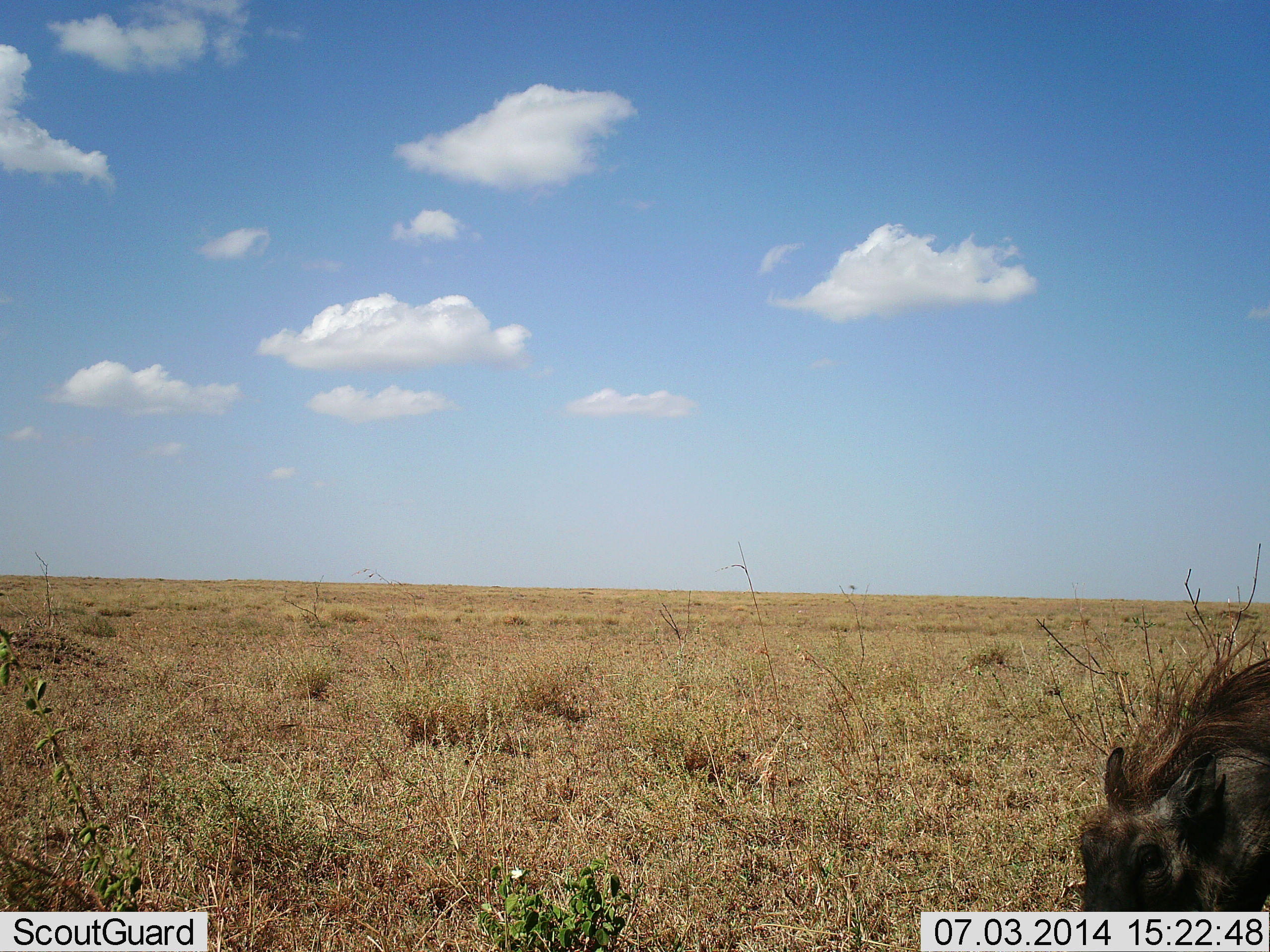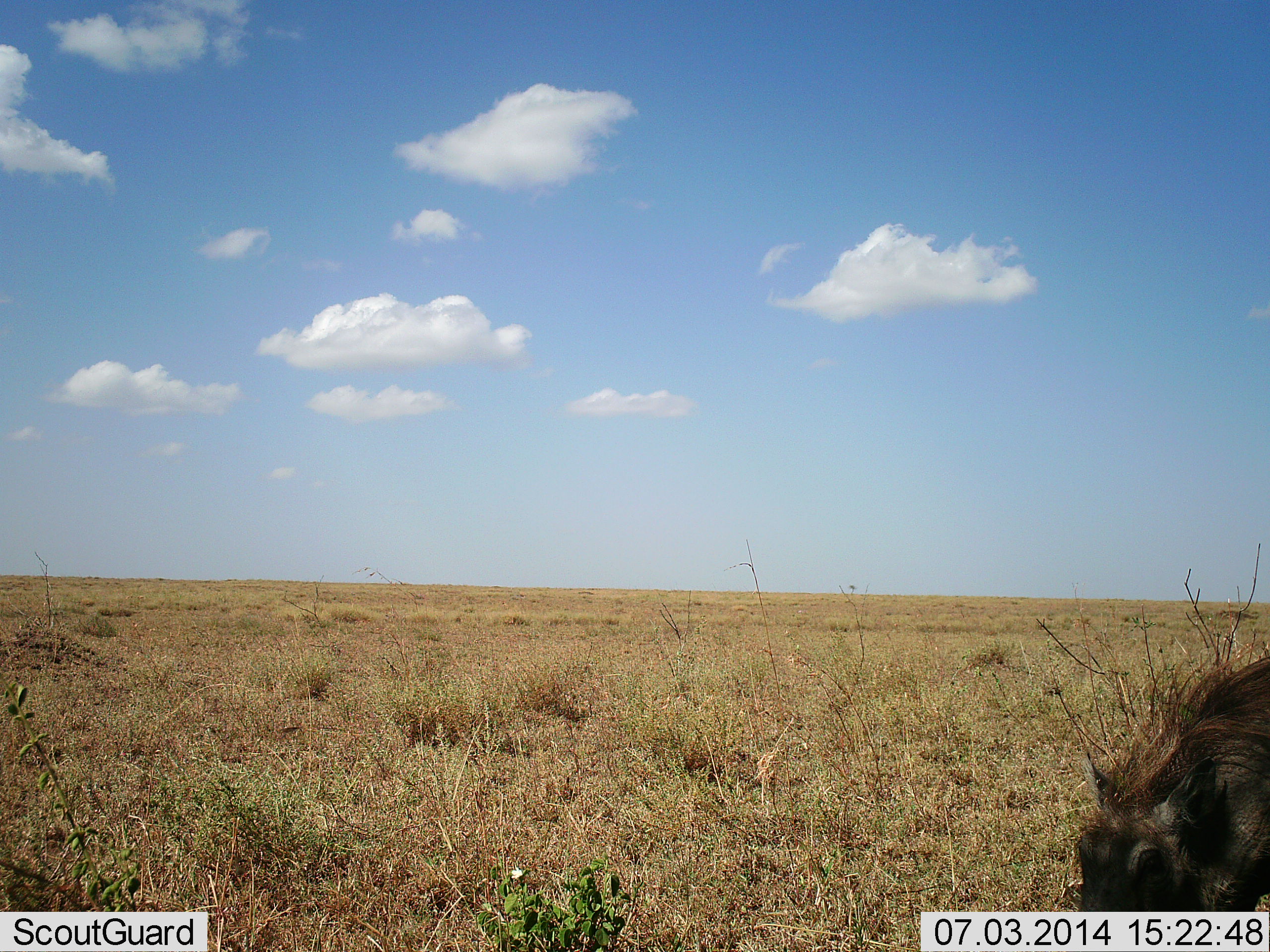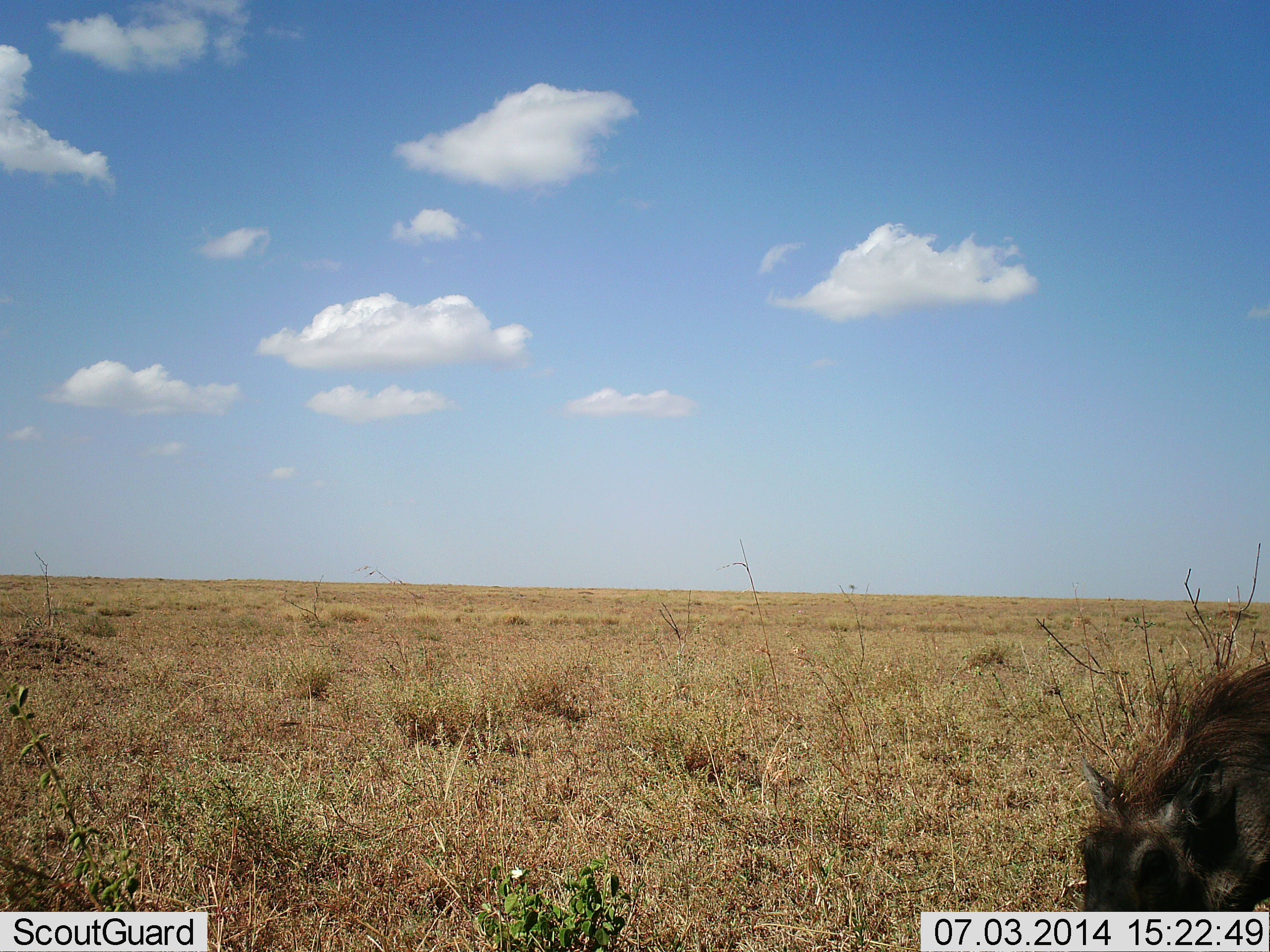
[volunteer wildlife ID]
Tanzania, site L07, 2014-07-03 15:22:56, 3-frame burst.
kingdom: Animalia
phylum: Chordata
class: Mammalia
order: Artiodactyla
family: Suidae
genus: Phacochoerus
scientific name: Phacochoerus africanus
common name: warthog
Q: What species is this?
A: Warthog (Phacochoerus africanus).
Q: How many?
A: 1.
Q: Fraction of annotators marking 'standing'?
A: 50%.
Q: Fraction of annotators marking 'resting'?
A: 0%.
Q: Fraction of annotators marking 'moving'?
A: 10%.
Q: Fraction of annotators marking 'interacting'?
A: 0%.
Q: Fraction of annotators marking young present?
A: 0%.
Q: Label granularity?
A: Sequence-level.